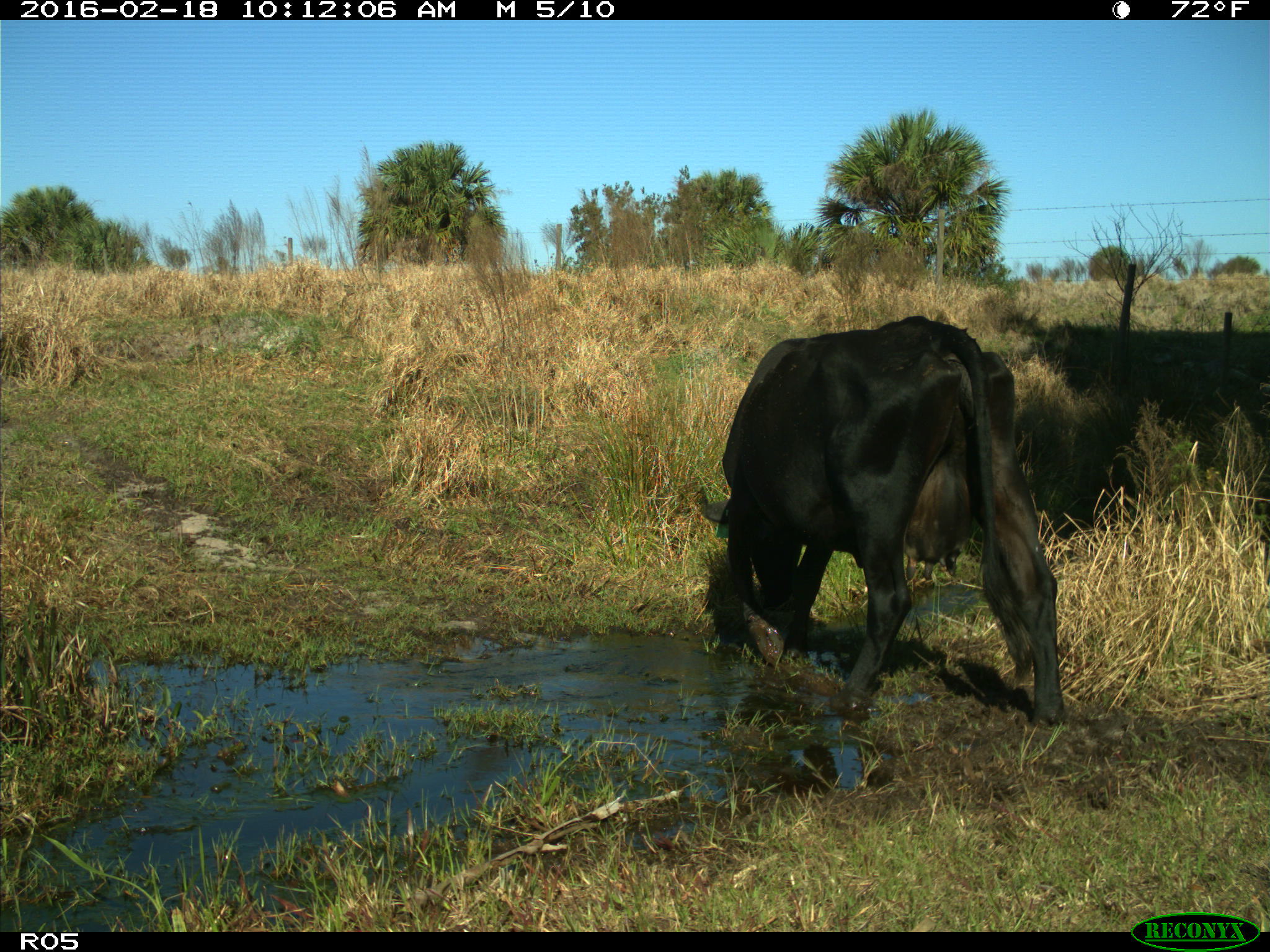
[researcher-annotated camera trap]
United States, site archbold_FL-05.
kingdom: Animalia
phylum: Chordata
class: Mammalia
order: Artiodactyla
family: Bovidae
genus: Bos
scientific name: Bos taurus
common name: domestic cow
Bos taurus (domestic cow).